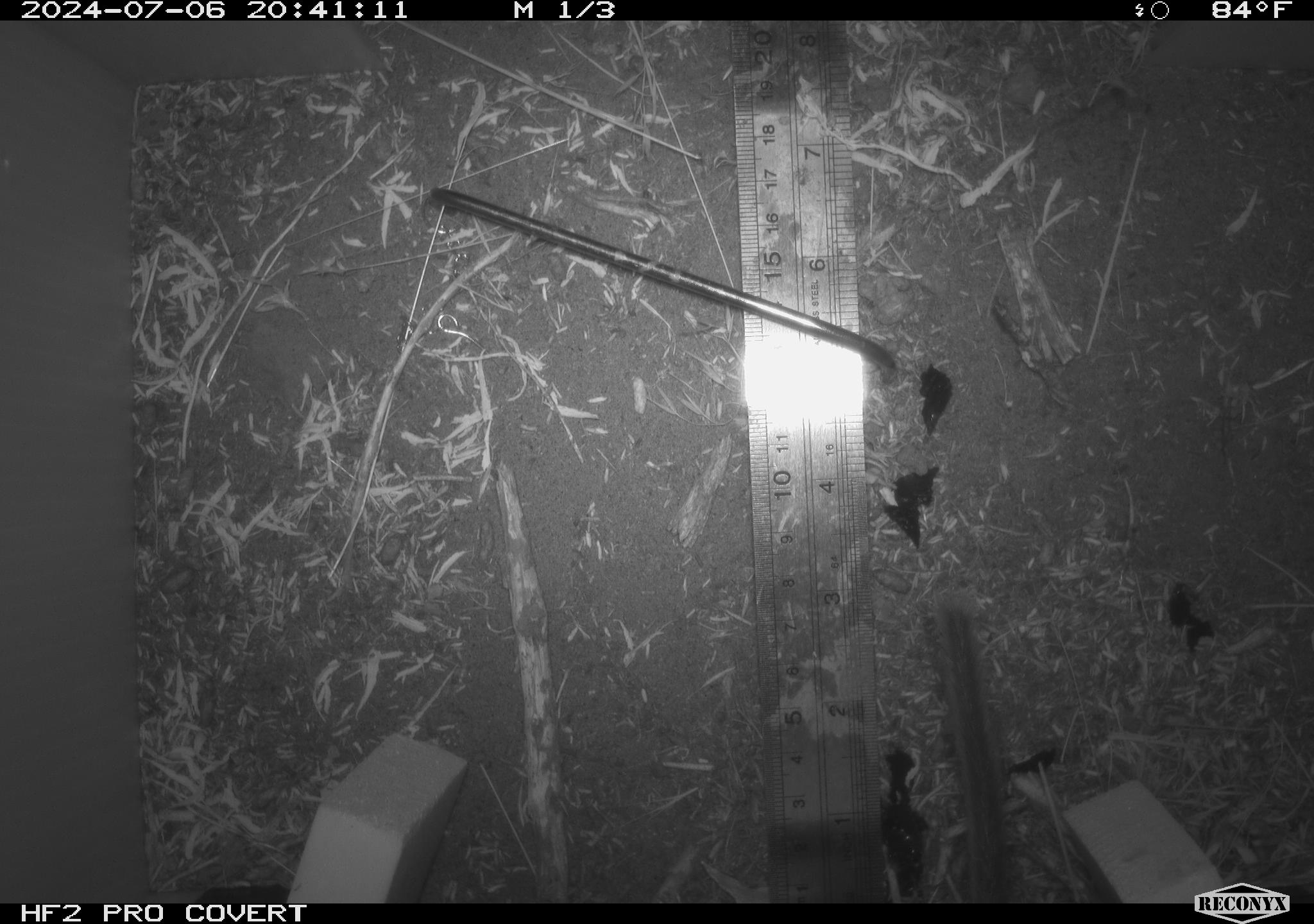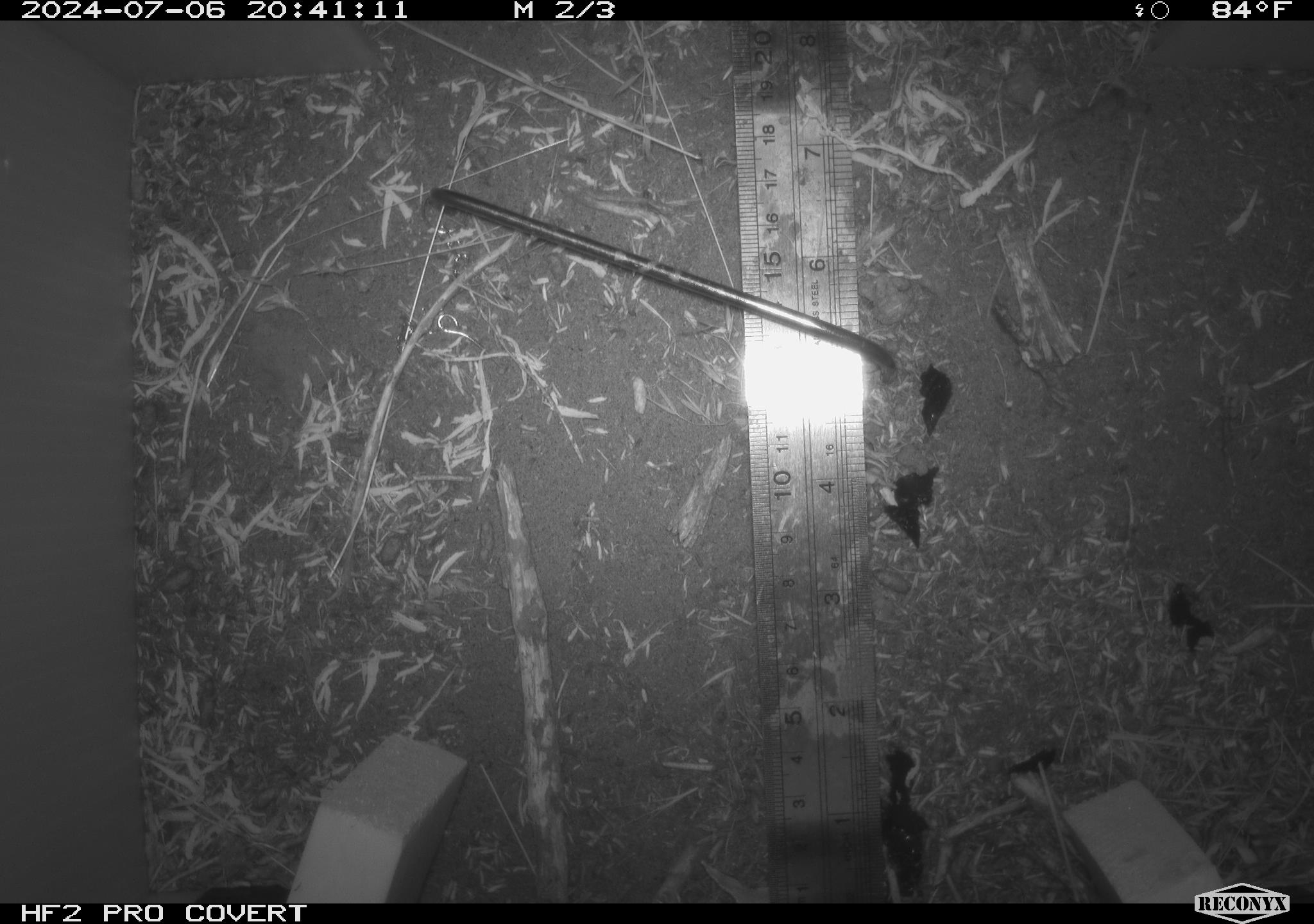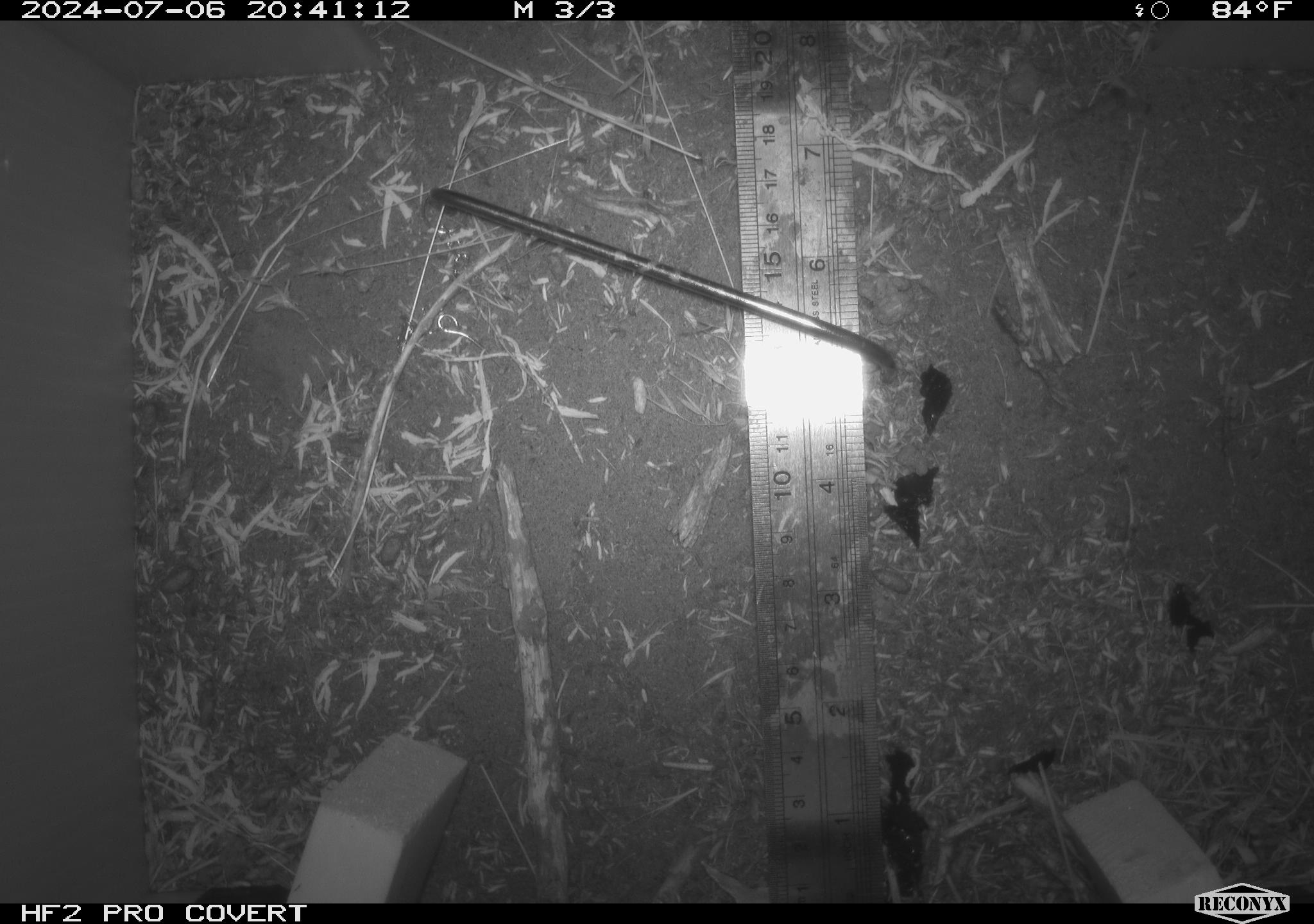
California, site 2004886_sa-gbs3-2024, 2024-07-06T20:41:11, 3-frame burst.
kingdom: Animalia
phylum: Chordata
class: Mammalia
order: Rodentia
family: Cricetidae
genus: Neotoma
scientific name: Neotoma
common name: pack rat or woodrat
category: neotoma species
Neotoma species (pack rat or woodrat) (Neotoma).